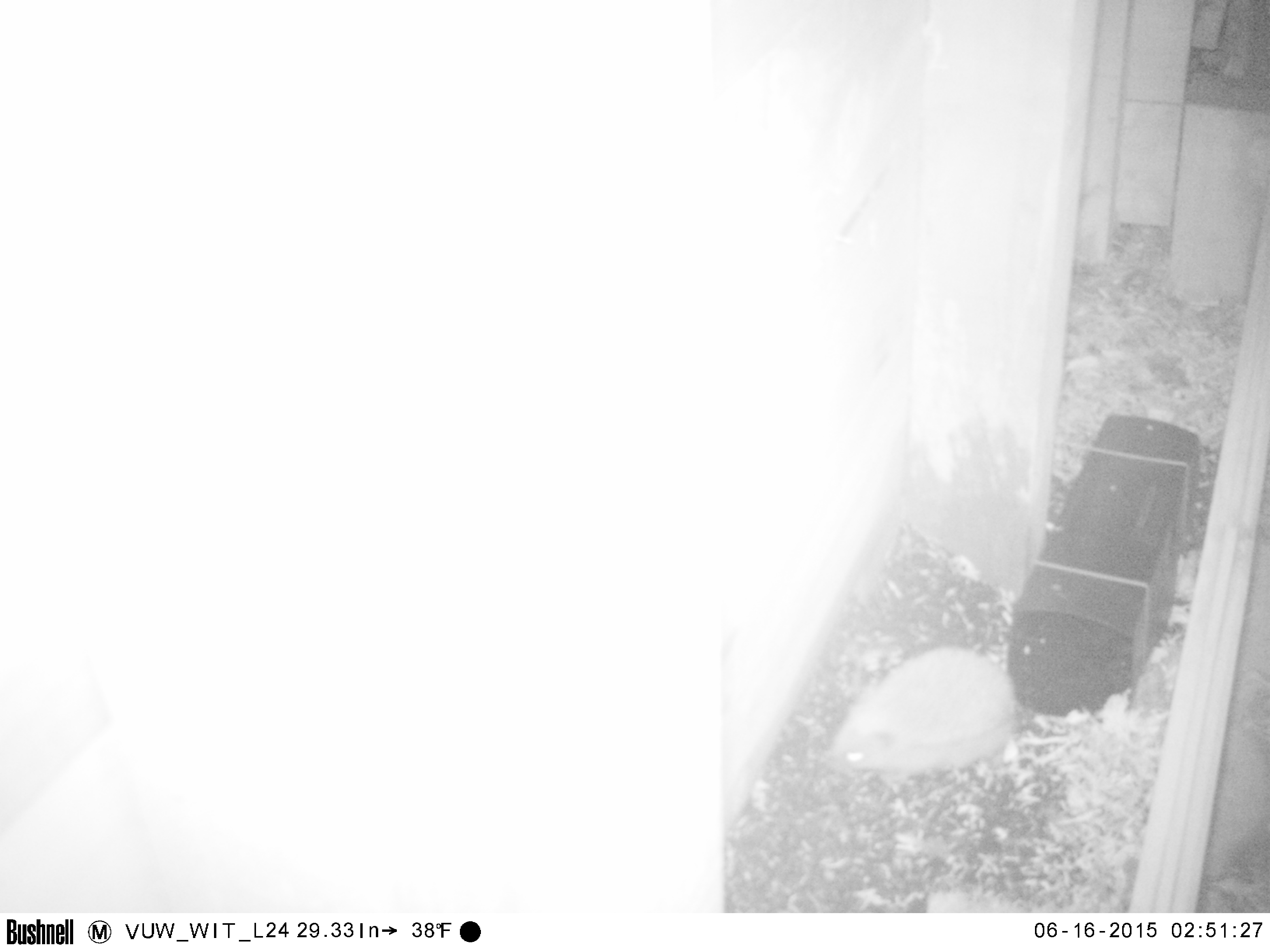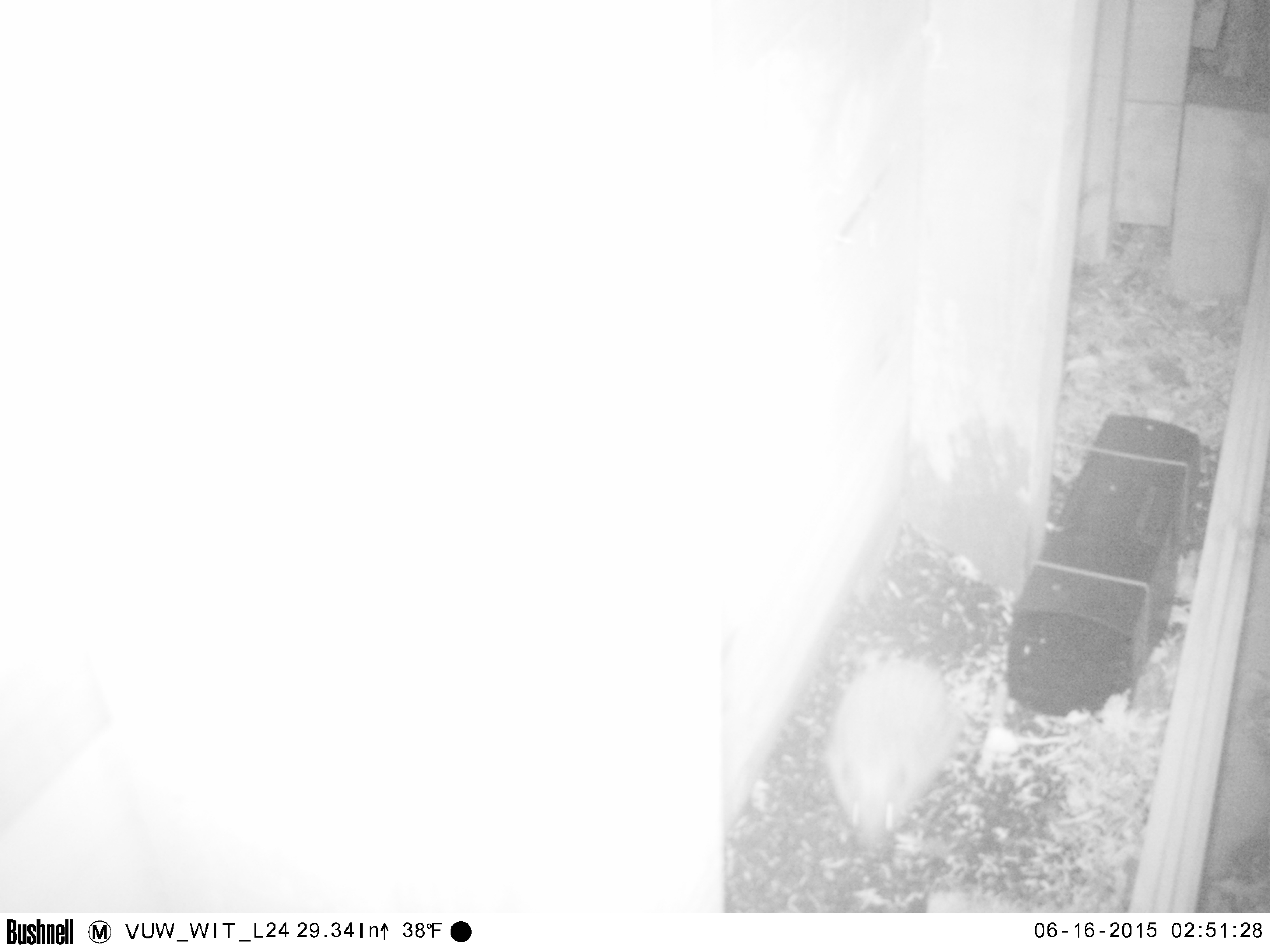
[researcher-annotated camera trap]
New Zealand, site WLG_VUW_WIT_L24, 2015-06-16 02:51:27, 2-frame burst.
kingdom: Animalia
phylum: Chordata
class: Mammalia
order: Eulipotyphla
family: Erinaceidae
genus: Erinaceus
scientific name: Erinaceus europaeus europaeus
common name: european hedgehog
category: hedgehog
Hedgehog (european hedgehog) (Erinaceus europaeus europaeus).